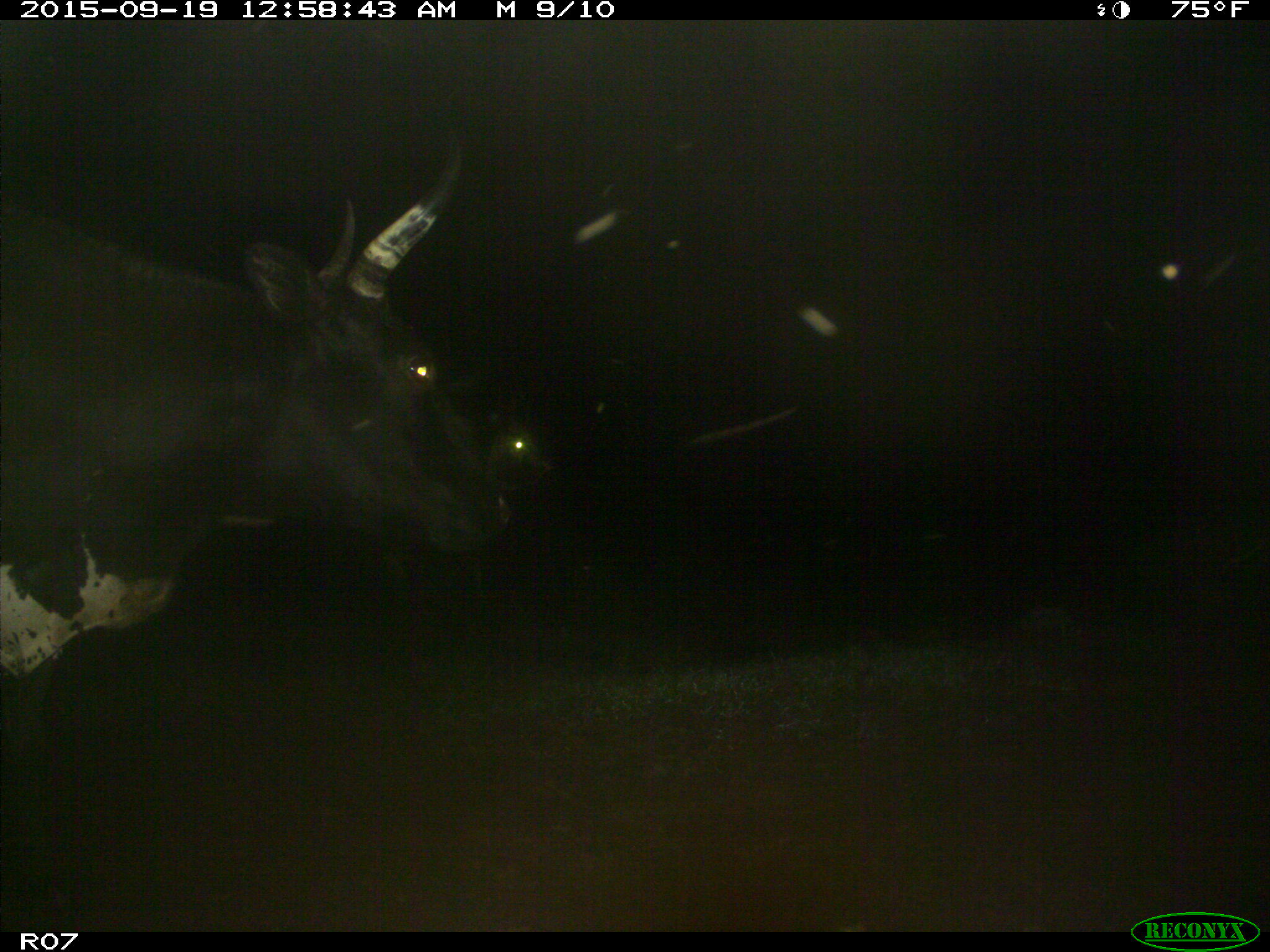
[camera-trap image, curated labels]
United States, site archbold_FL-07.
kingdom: Animalia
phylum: Chordata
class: Mammalia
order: Artiodactyla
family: Bovidae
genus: Bos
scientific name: Bos taurus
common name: domestic cow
Bos taurus (domestic cow).